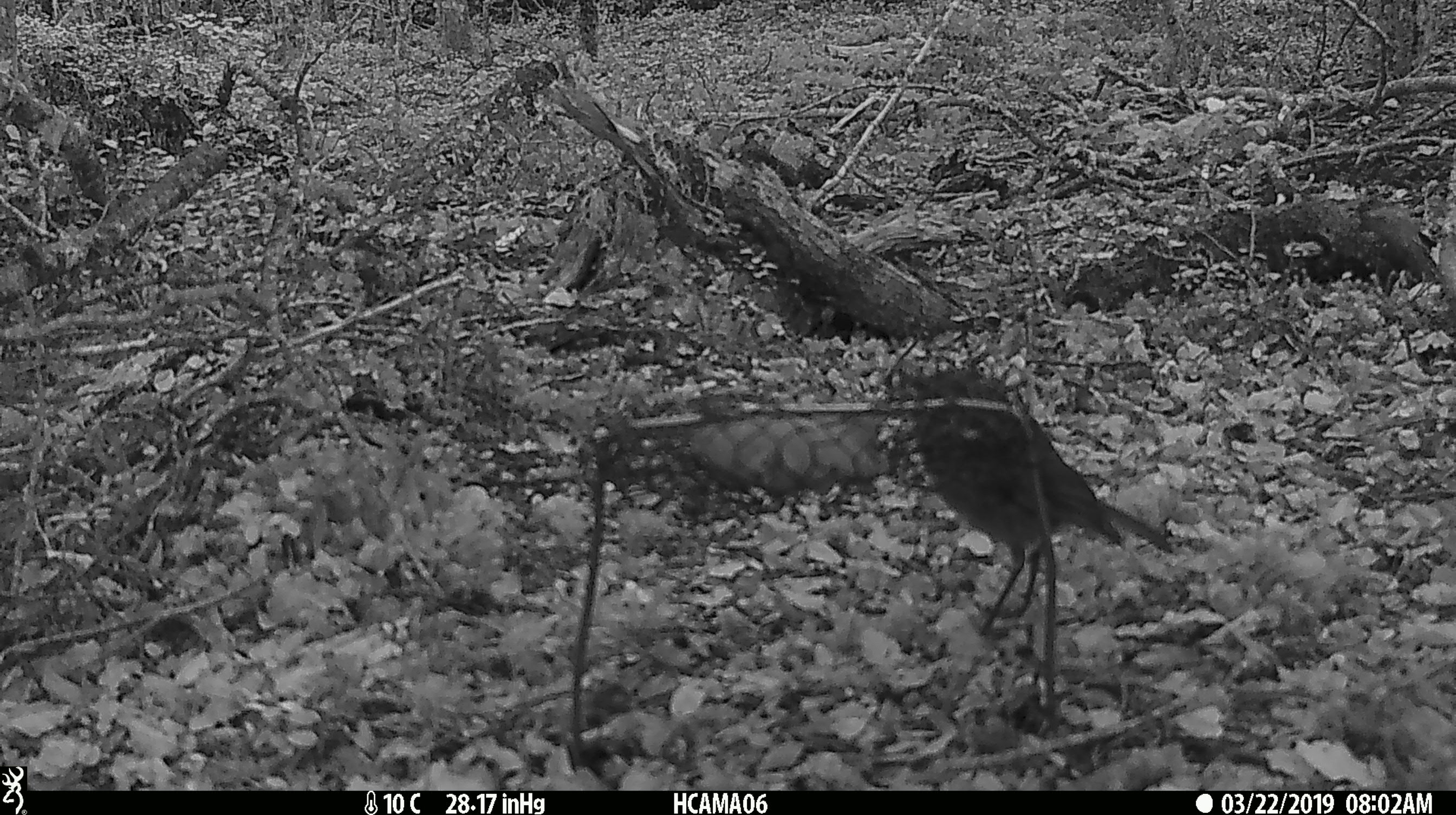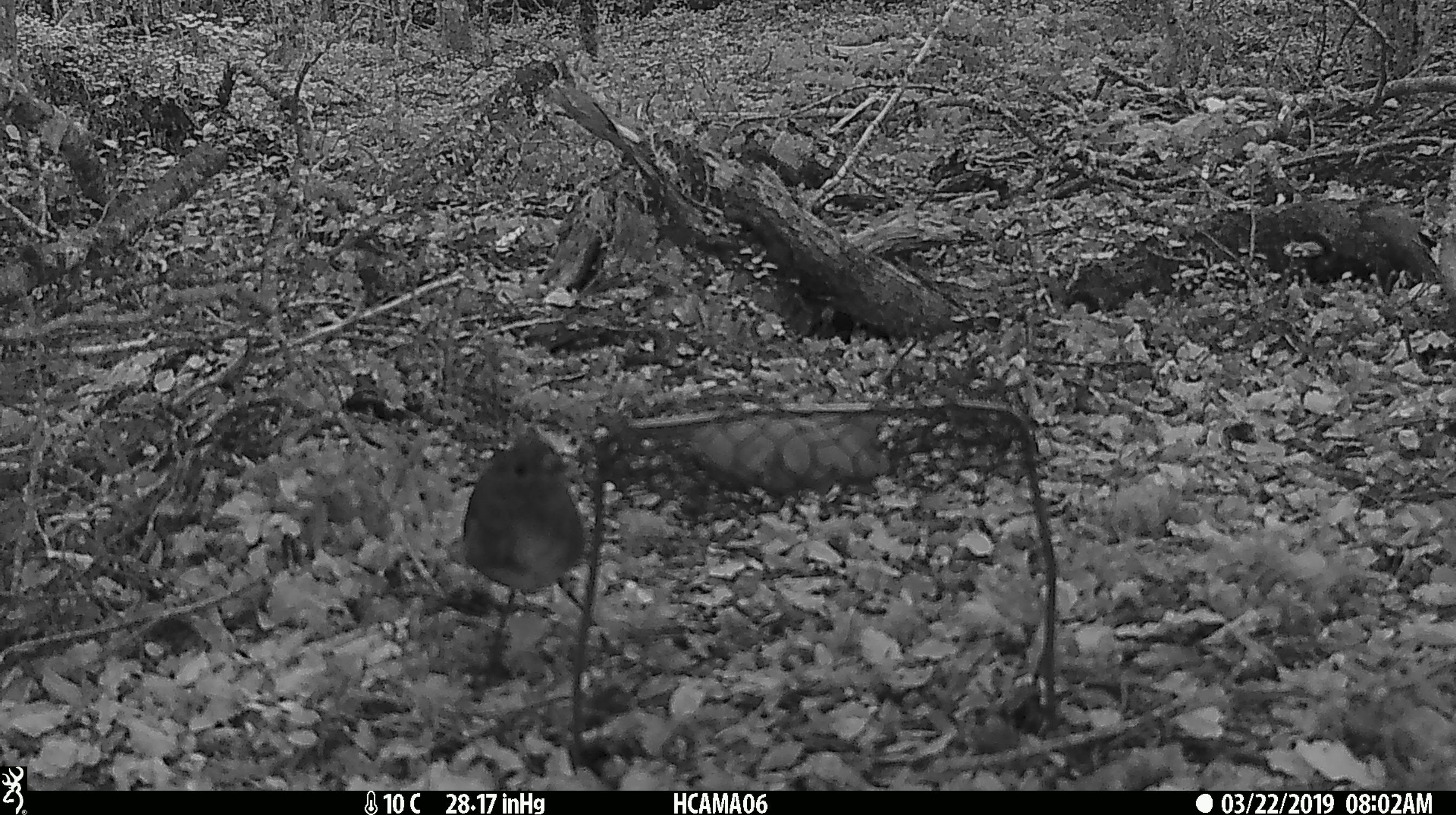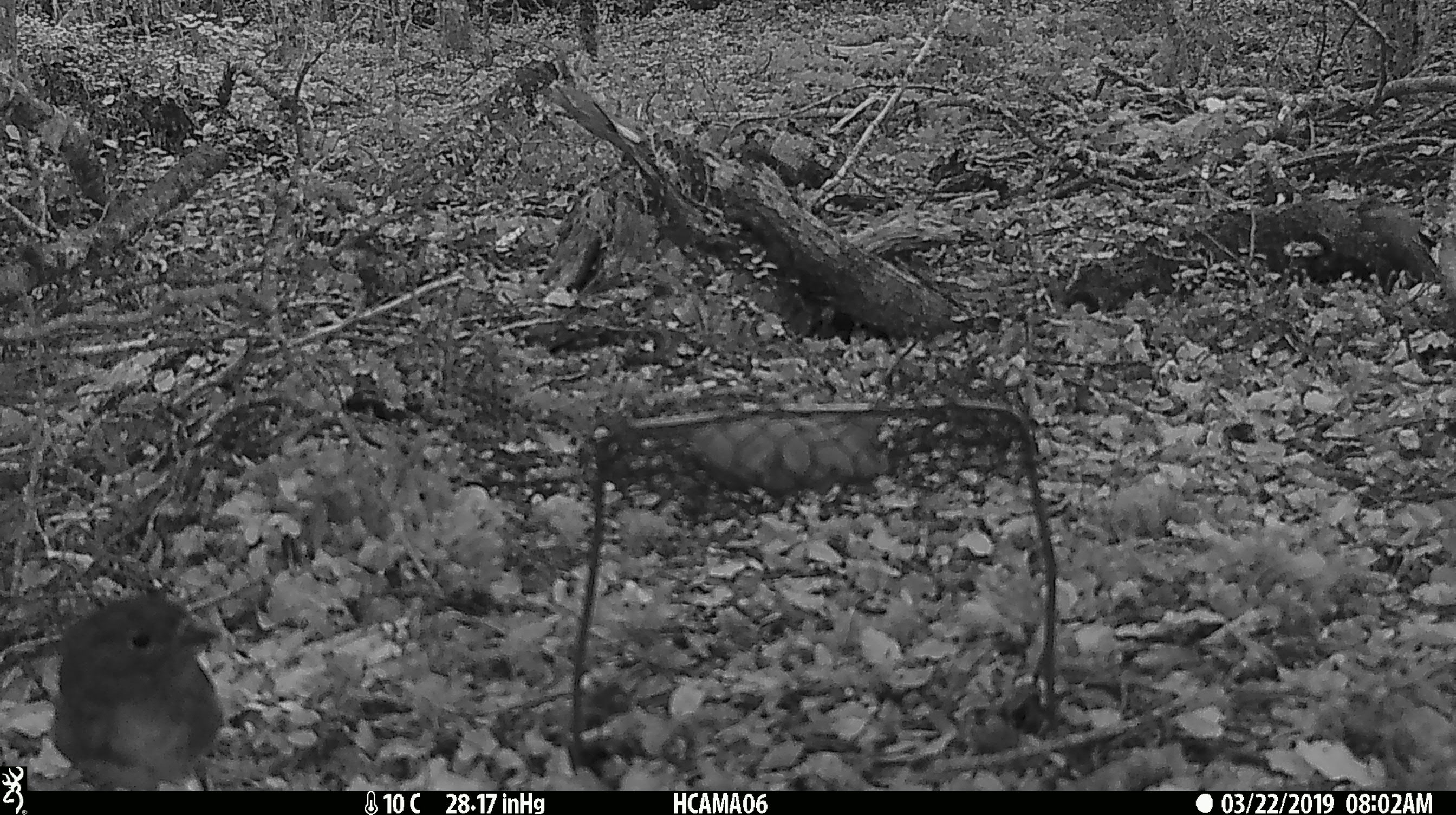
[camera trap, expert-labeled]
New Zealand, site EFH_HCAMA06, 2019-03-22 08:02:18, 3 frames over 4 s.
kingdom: Animalia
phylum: Chordata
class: Aves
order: Passeriformes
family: Petroicidae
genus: Petroica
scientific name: Petroica australis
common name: new zealand robin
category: robin